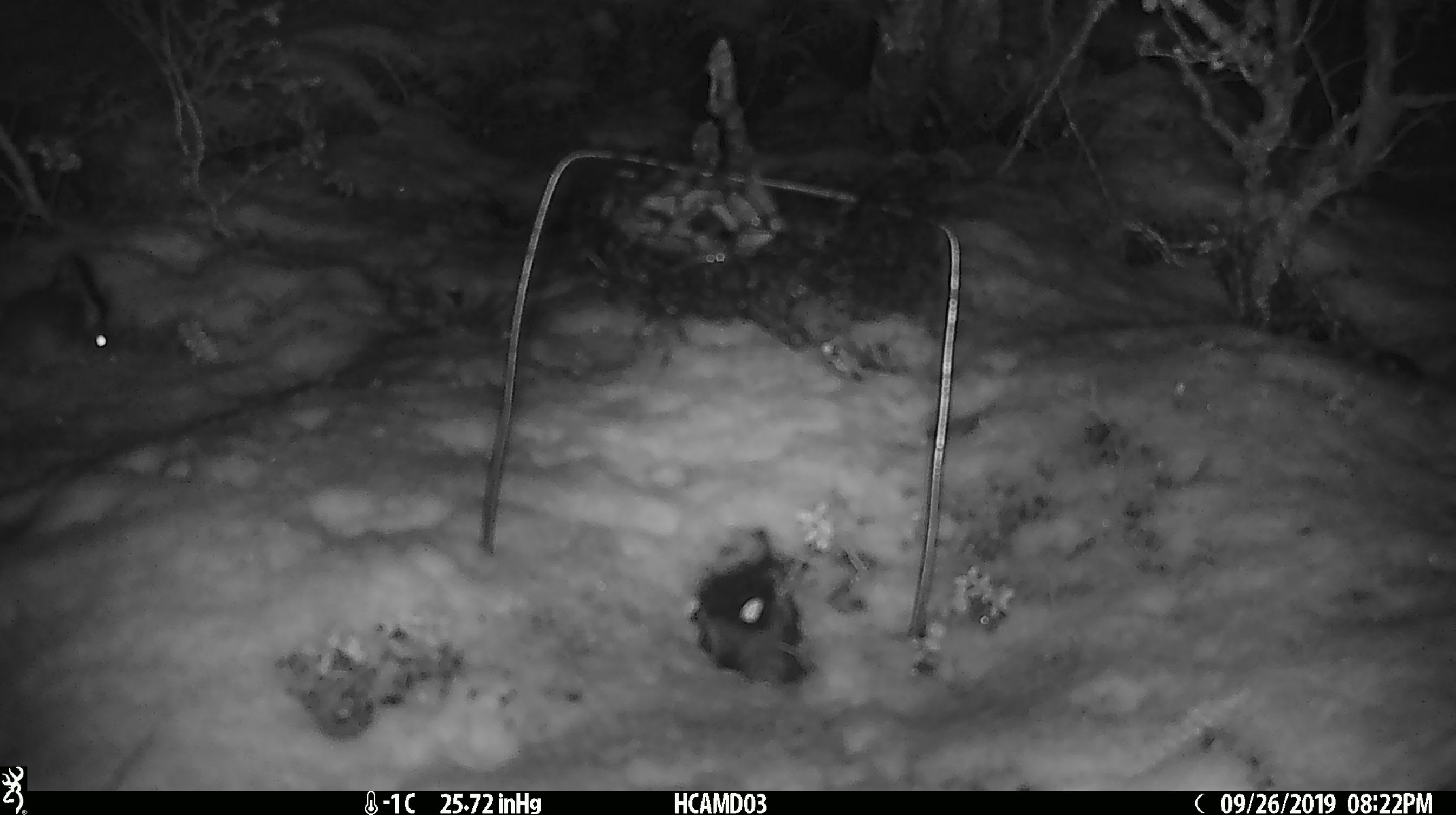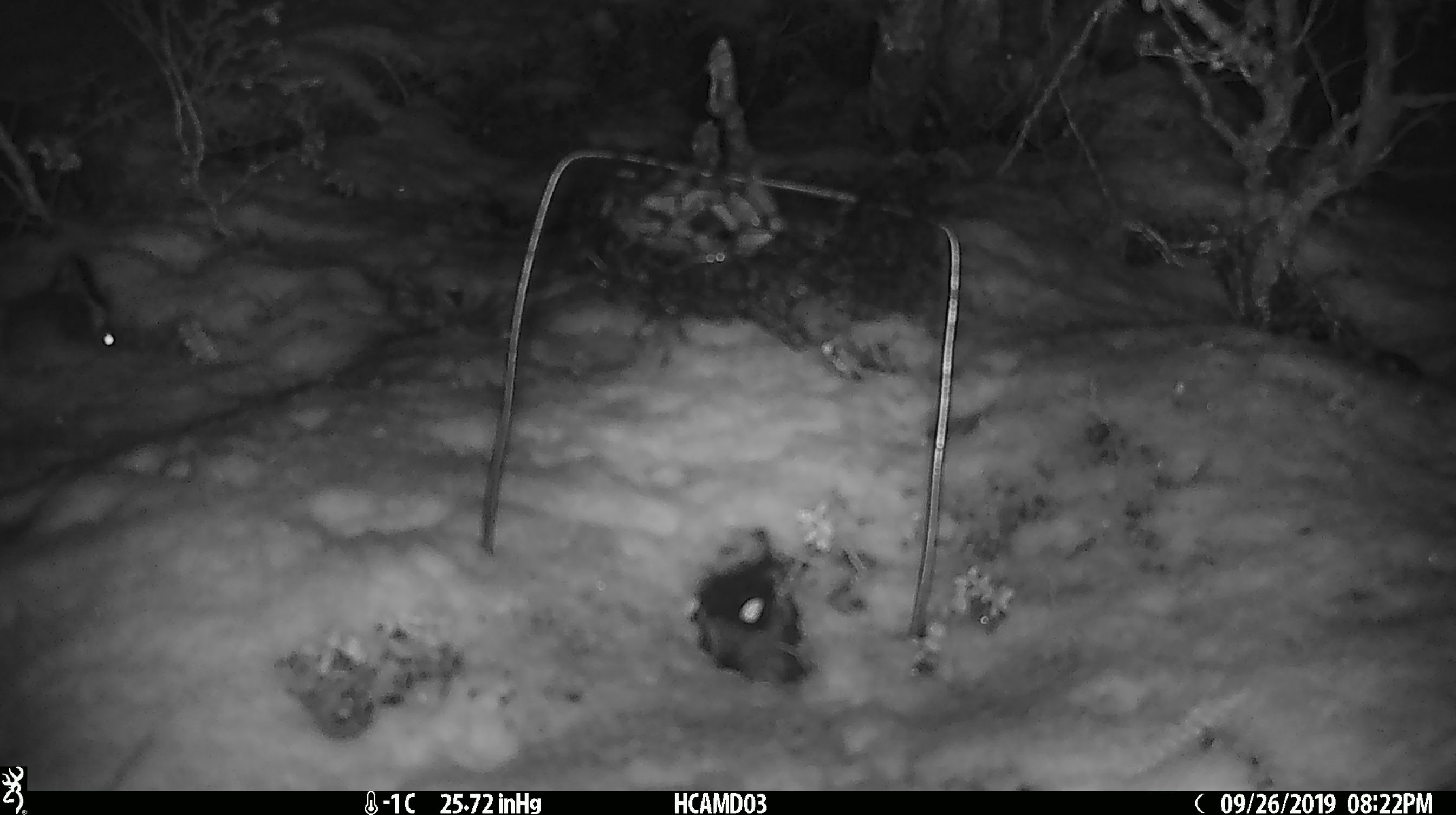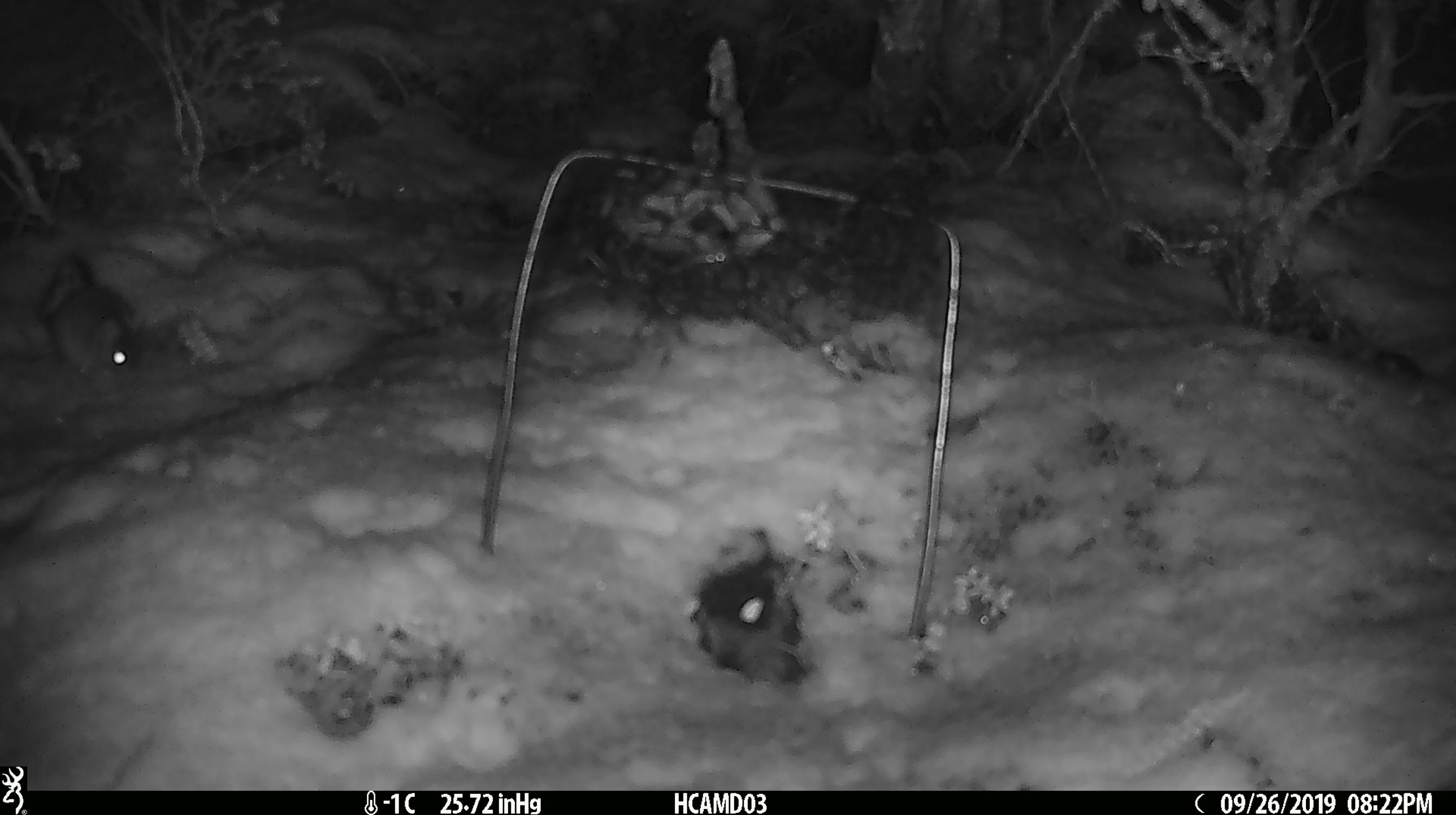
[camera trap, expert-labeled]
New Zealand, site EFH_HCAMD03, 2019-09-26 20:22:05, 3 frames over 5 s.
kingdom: Animalia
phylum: Chordata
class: Mammalia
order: Rodentia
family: Muridae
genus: Mus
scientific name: Mus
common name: mouse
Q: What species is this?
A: Mouse (Mus).